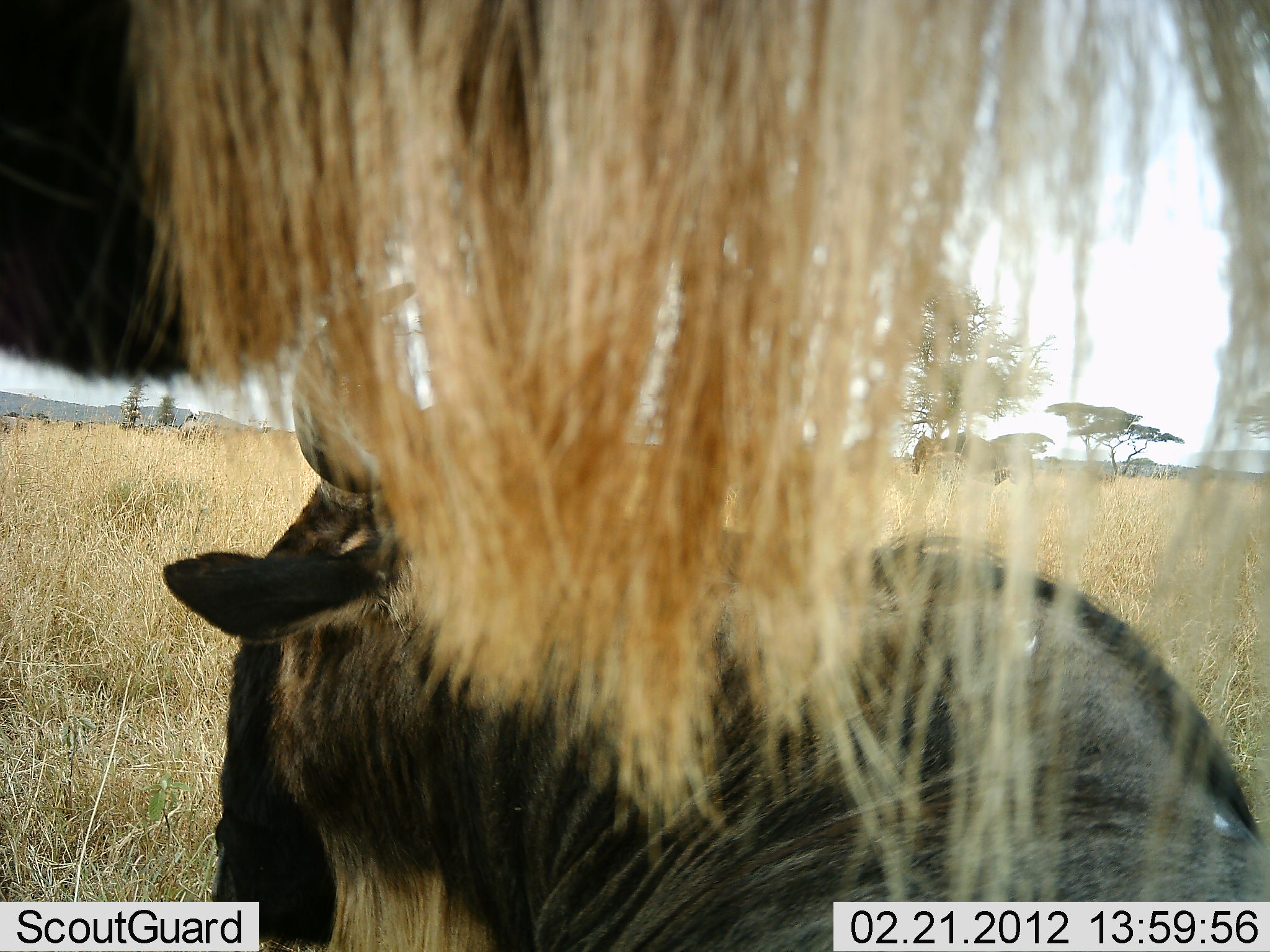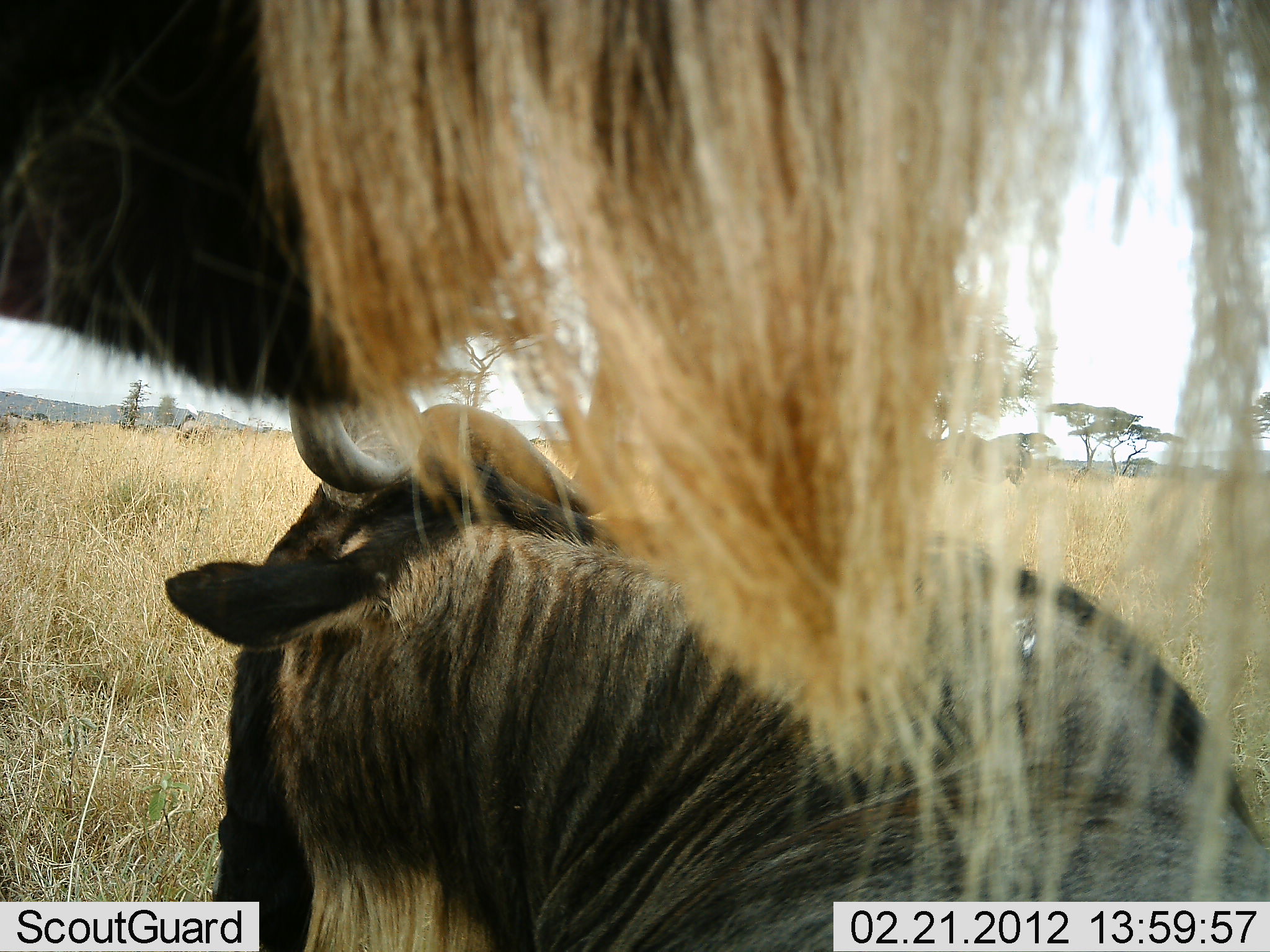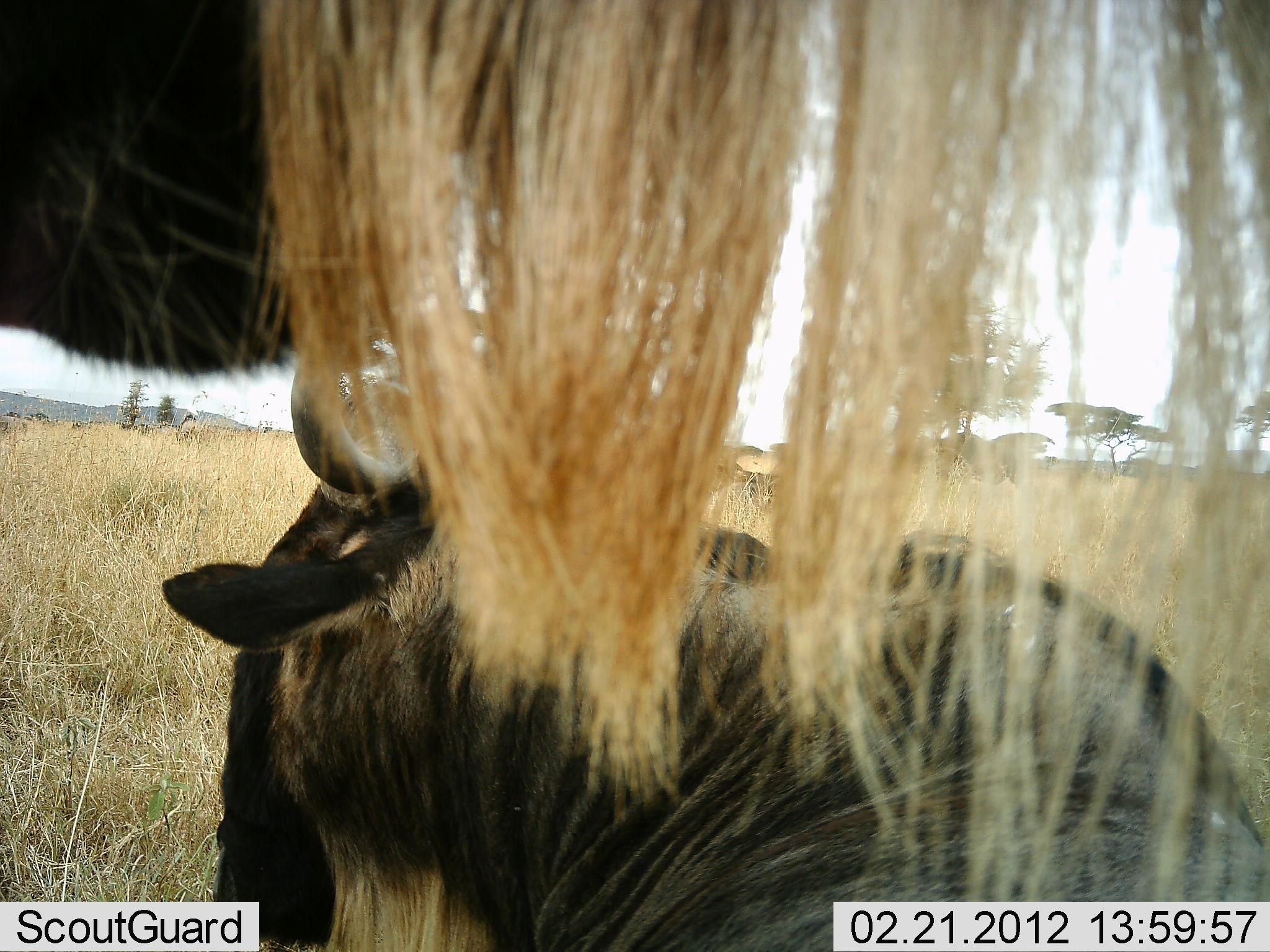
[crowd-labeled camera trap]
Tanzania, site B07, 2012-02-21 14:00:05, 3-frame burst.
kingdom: Animalia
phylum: Chordata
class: Mammalia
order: Artiodactyla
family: Bovidae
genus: Connochaetes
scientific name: Connochaetes taurinus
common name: blue wildebeest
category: wildebeest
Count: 2.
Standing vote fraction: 79%.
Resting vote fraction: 71%.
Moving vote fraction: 4%.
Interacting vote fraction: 4%.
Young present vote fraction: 0%.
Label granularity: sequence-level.